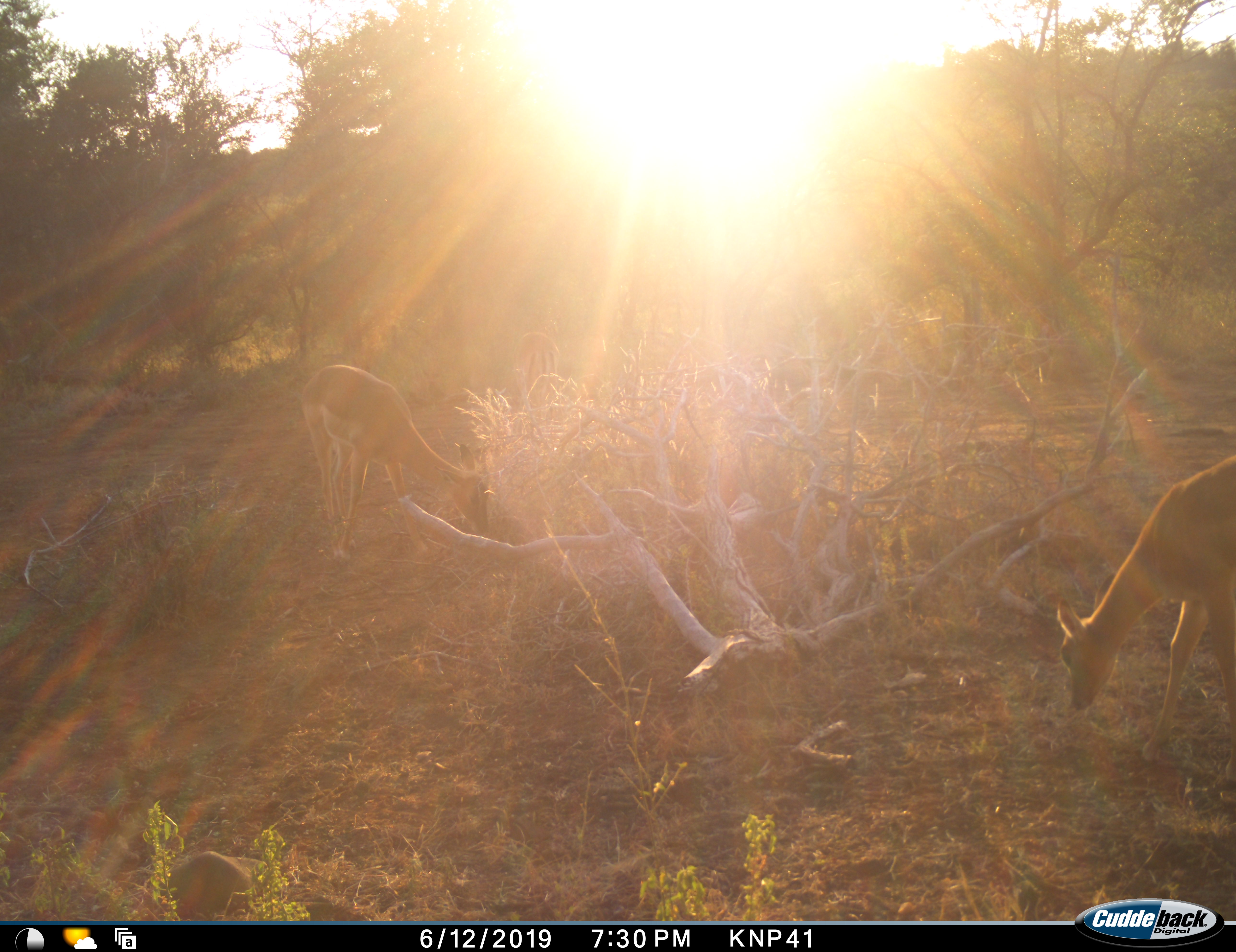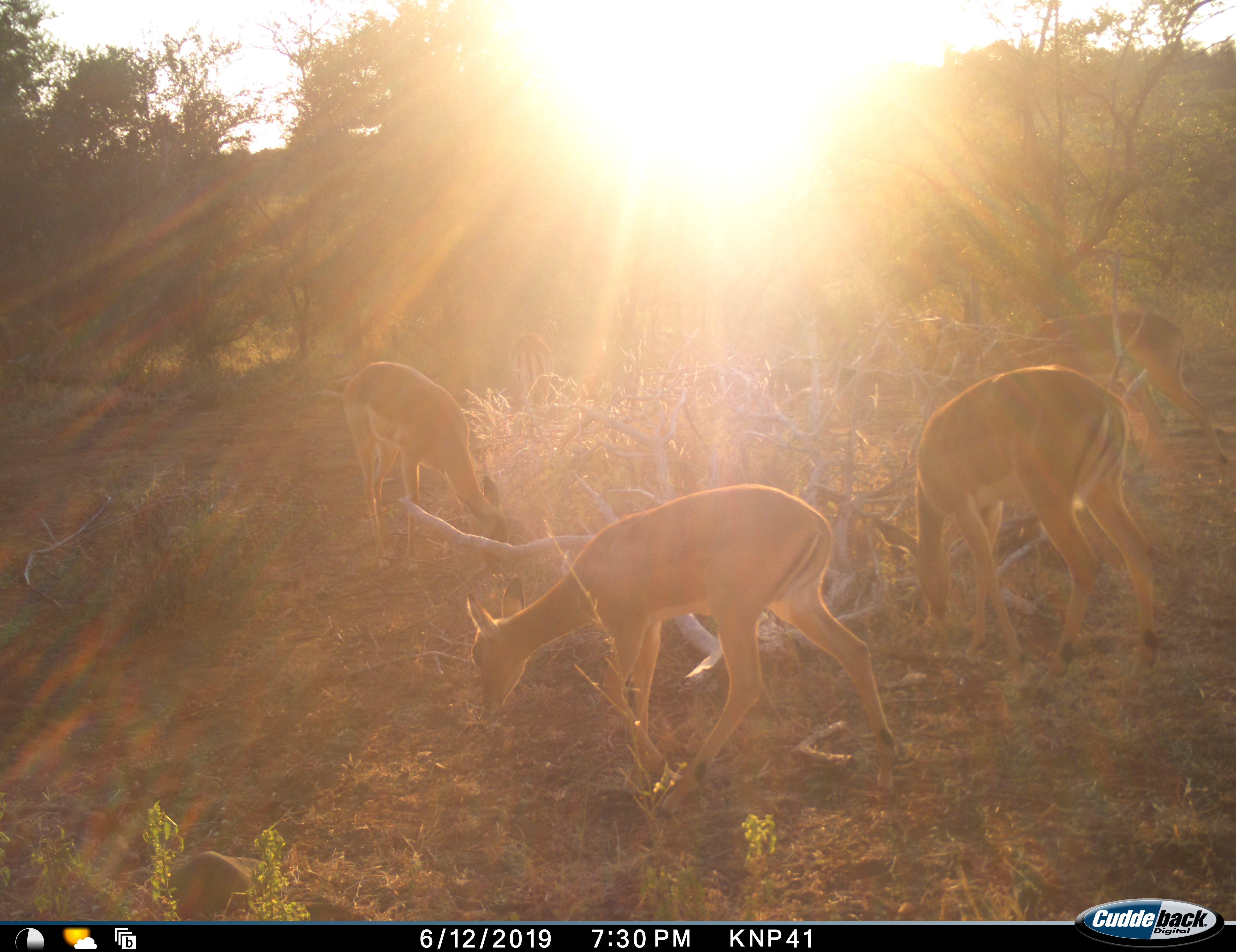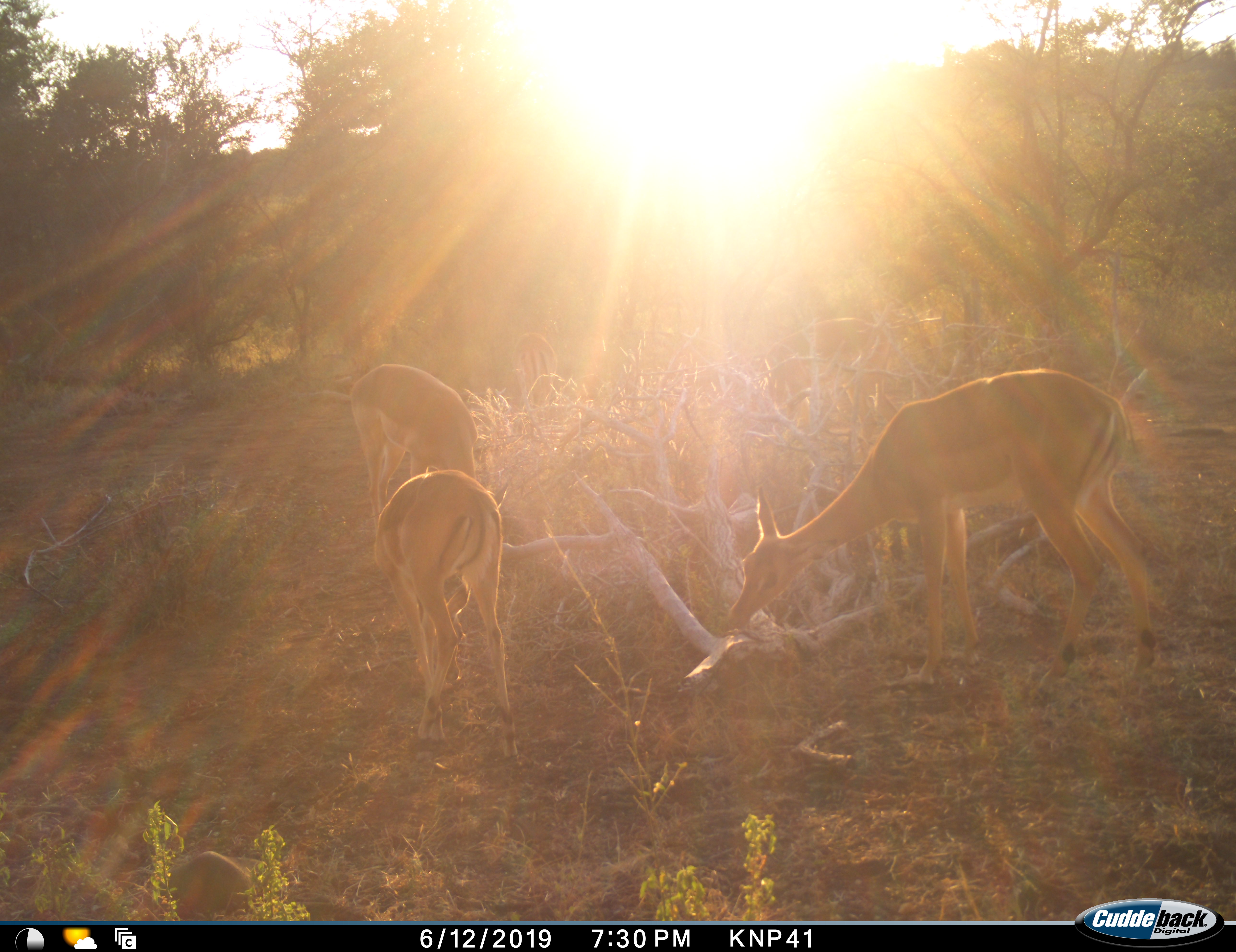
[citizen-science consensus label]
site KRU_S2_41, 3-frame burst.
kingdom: Animalia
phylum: Chordata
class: Mammalia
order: Artiodactyla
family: Bovidae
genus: Aepyceros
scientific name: Aepyceros melampus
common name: impala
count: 4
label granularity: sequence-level